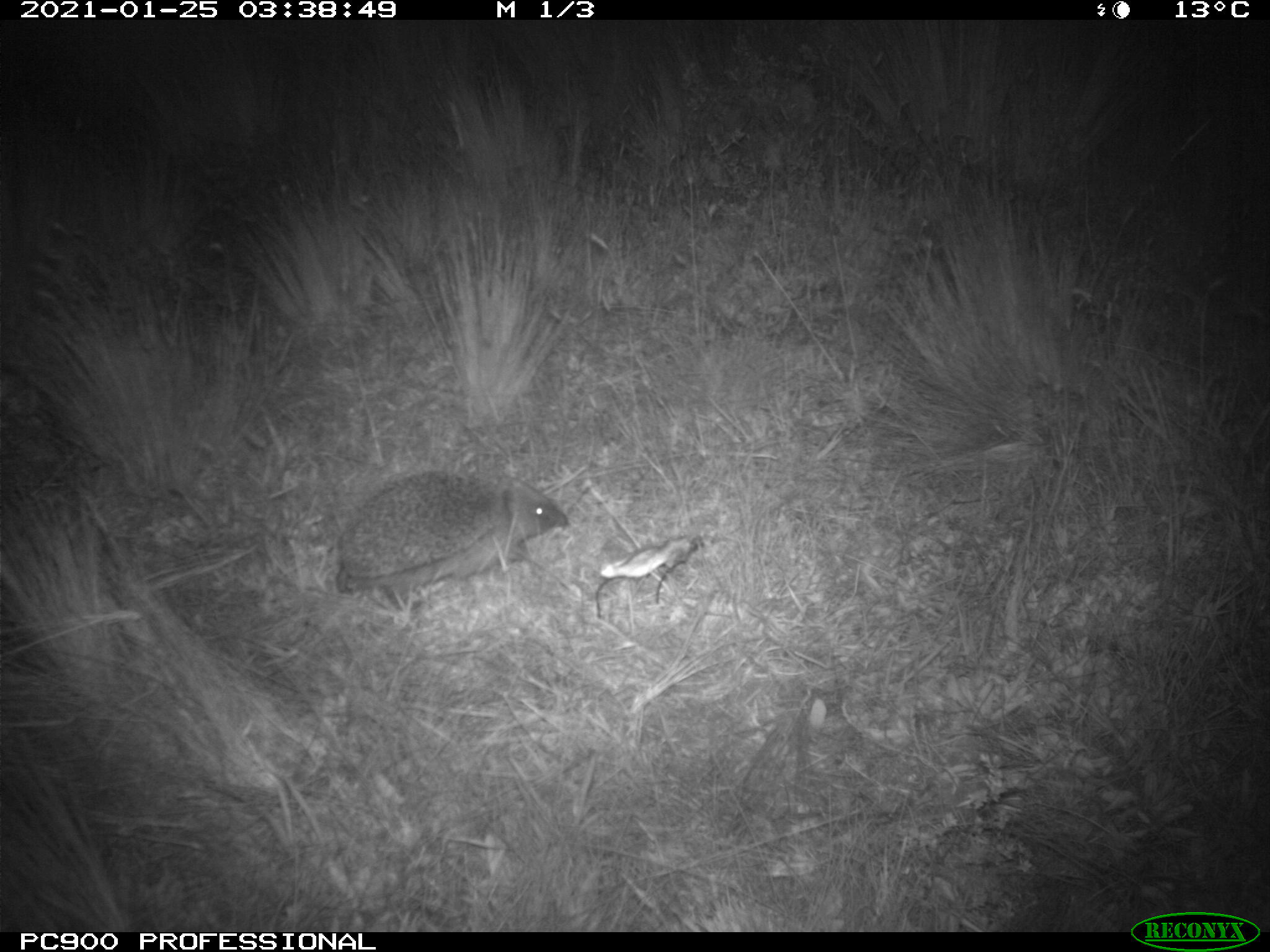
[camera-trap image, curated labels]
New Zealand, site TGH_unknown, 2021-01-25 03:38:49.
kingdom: Animalia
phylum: Chordata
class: Mammalia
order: Eulipotyphla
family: Erinaceidae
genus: Erinaceus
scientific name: Erinaceus europaeus europaeus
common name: european hedgehog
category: hedgehog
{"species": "hedgehog (european hedgehog) (Erinaceus europaeus europaeus)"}